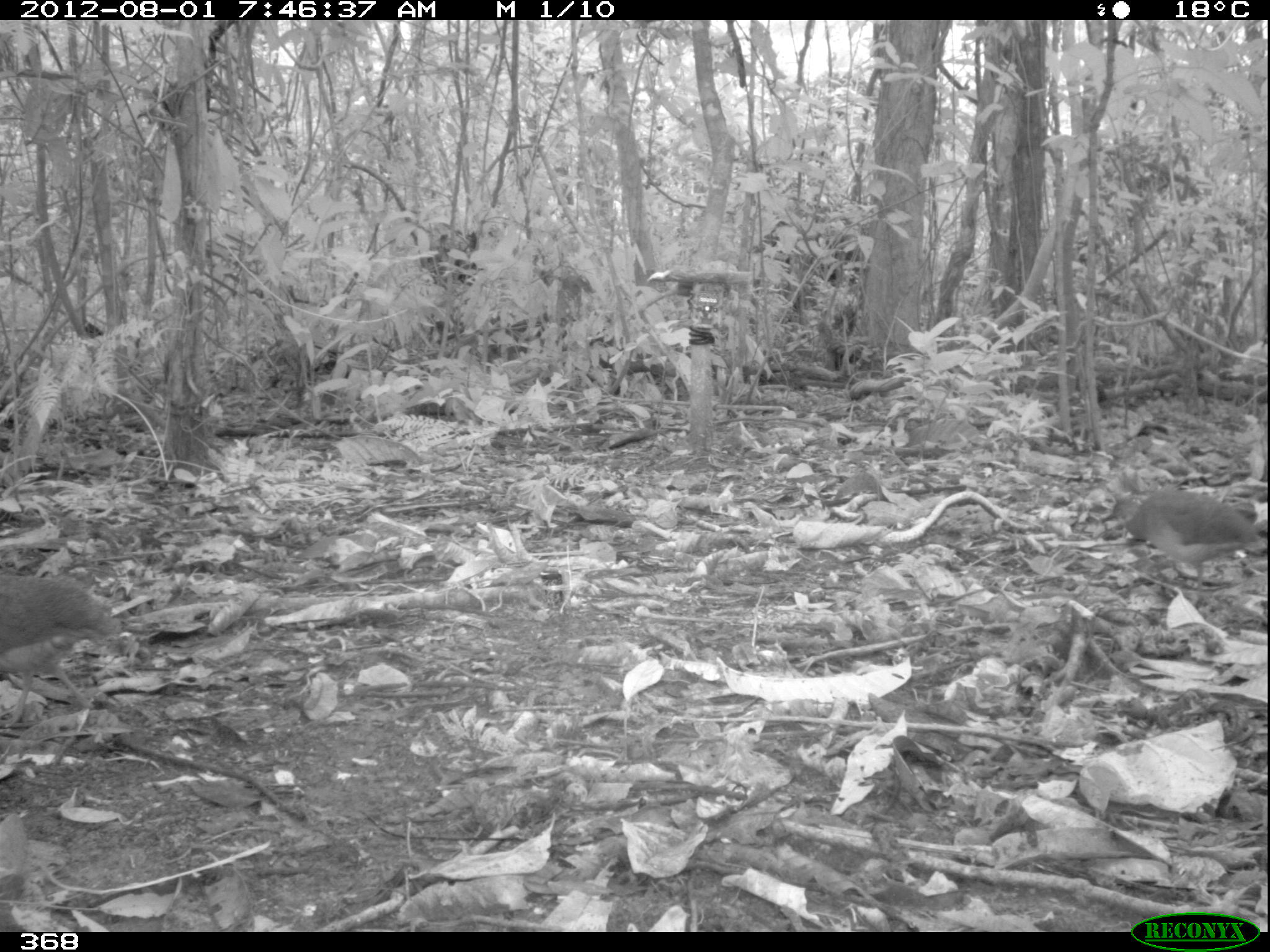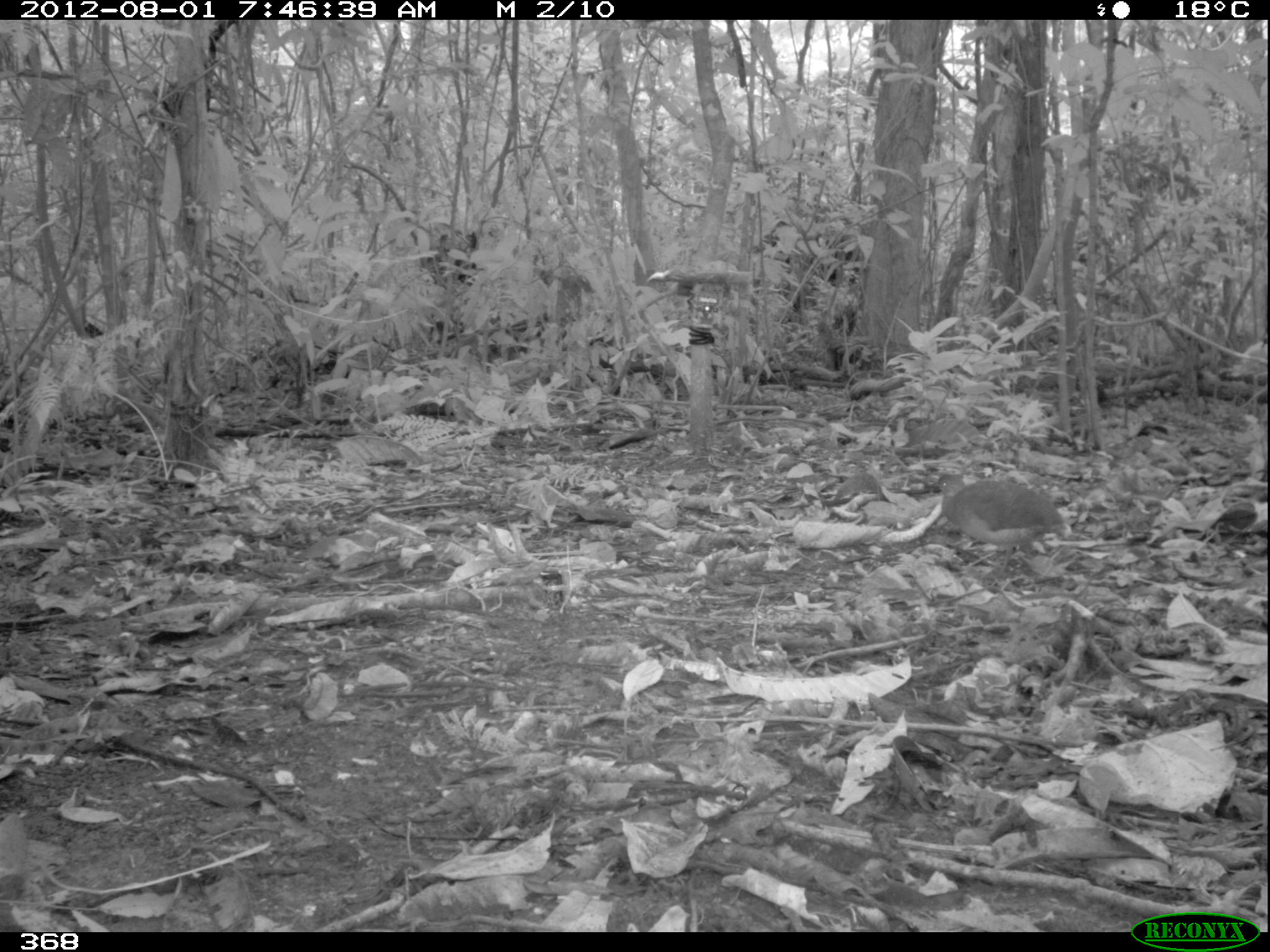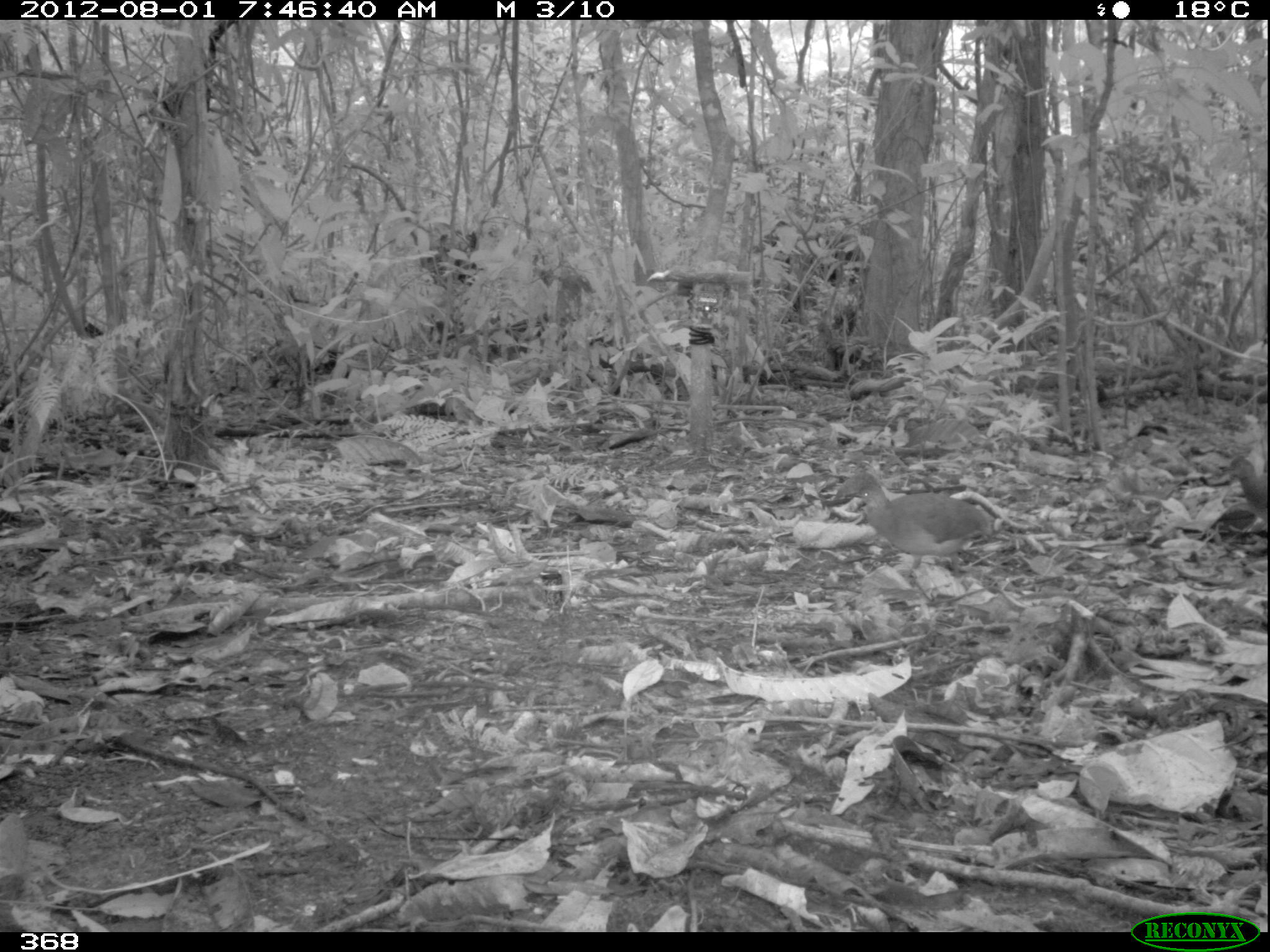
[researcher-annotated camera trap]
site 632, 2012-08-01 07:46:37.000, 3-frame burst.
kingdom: Animalia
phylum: Chordata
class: Aves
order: Galliformes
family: Phasianidae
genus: Alectoris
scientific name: Alectoris rufa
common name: red-legged partridge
Alectoris rufa (red-legged partridge).